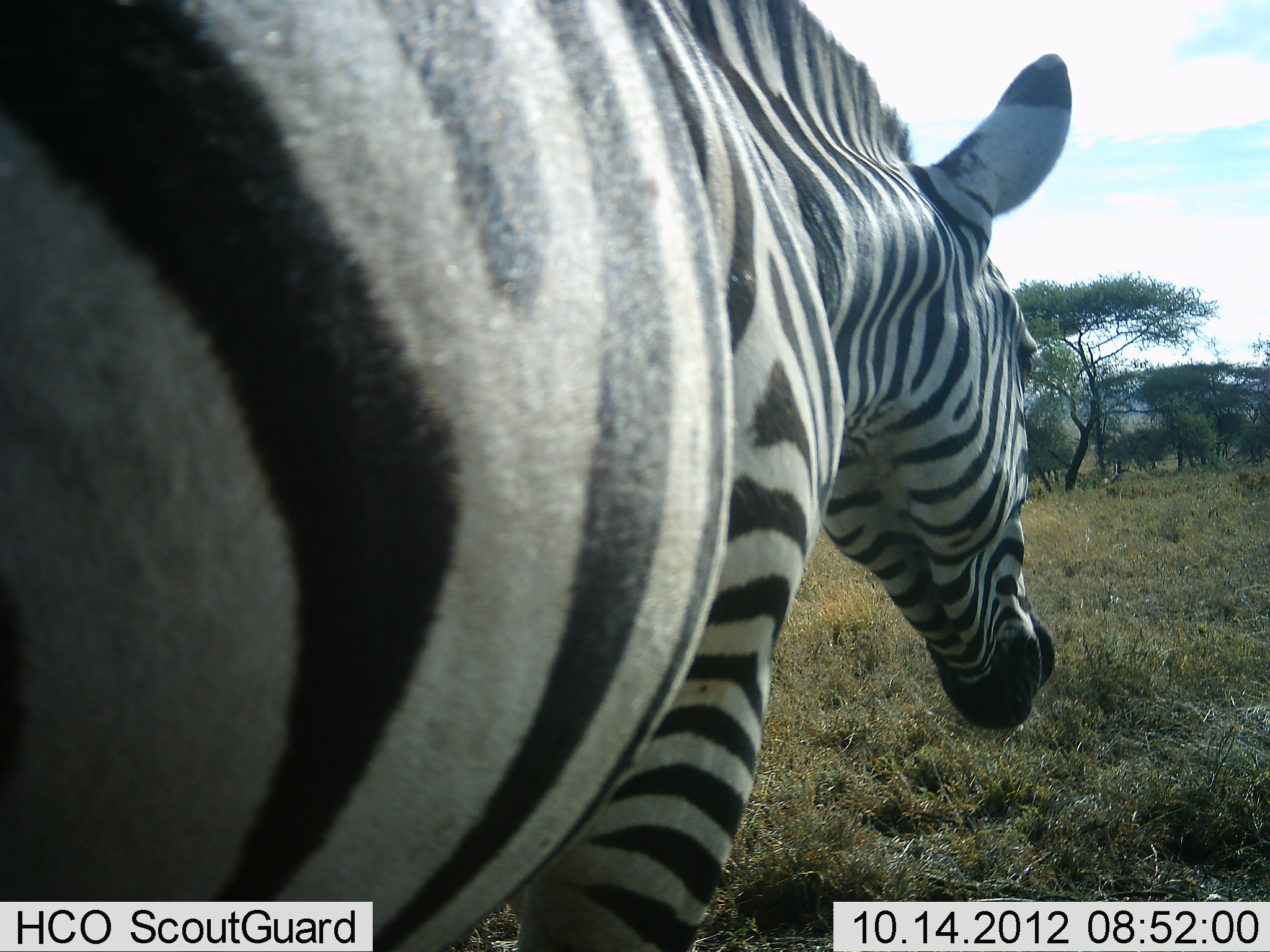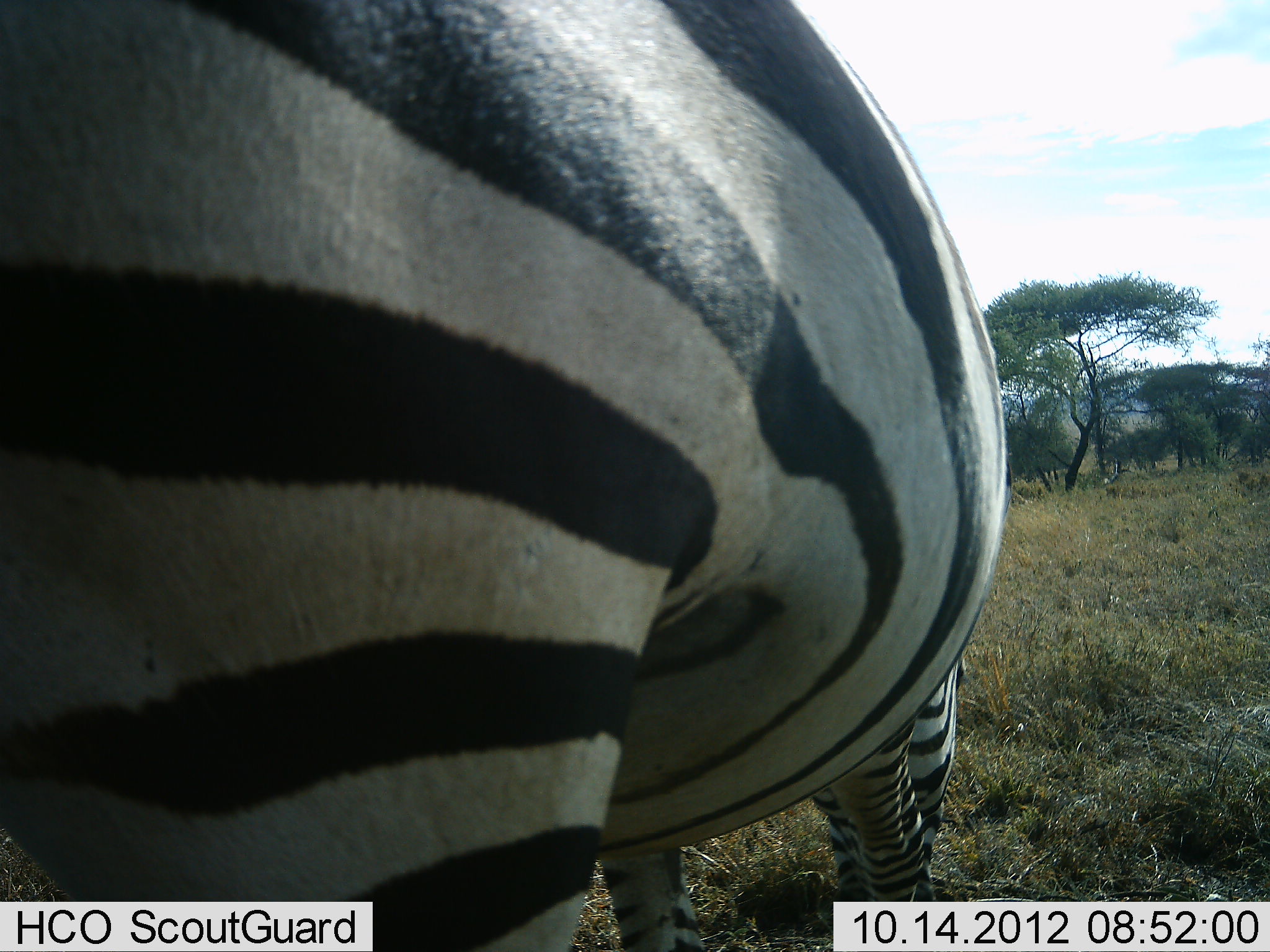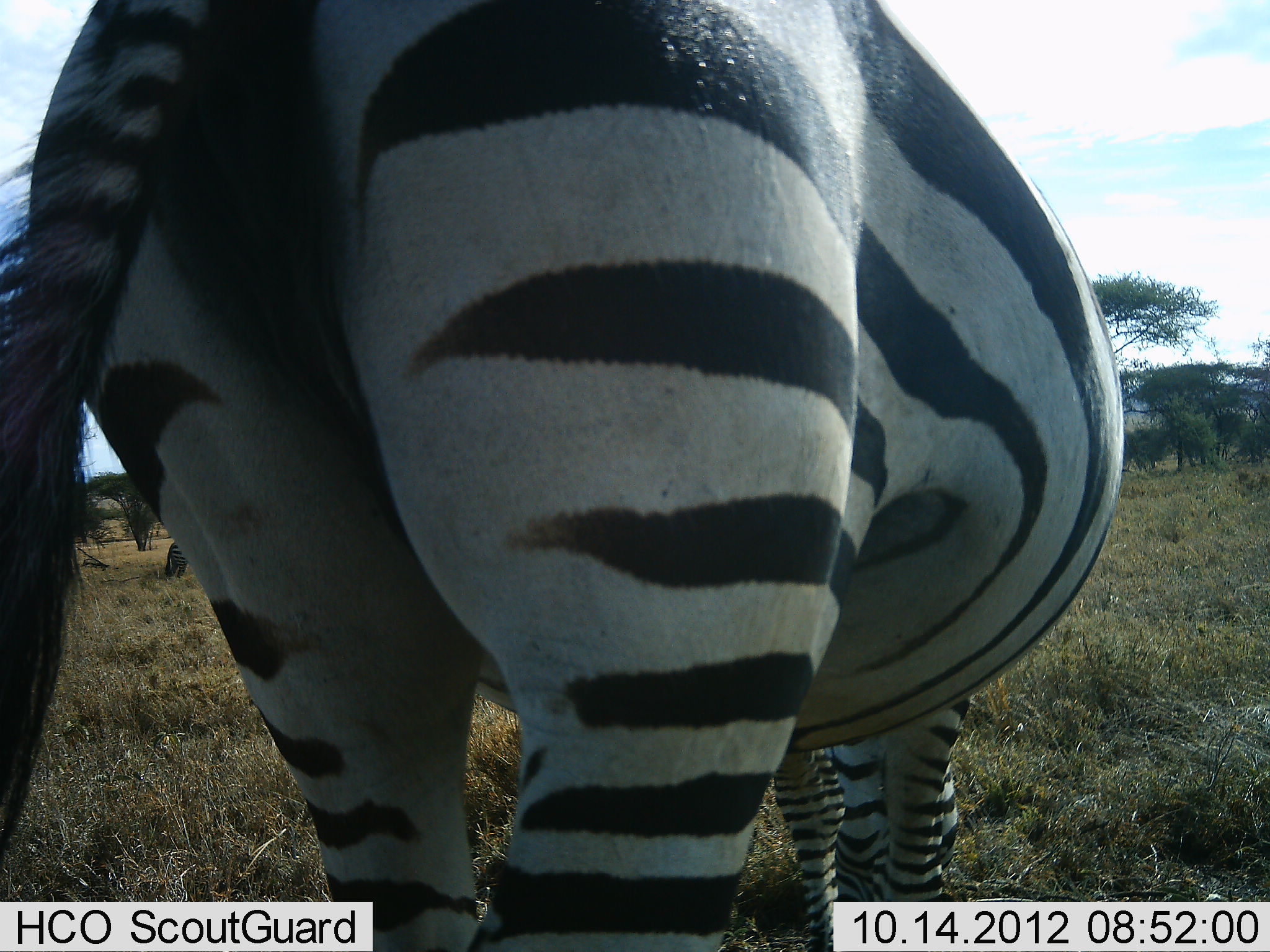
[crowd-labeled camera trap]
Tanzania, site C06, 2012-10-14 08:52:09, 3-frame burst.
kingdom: Animalia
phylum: Chordata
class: Mammalia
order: Perissodactyla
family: Equidae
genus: Equus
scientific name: Equus quagga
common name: plains zebra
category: zebra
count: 1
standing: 20%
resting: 0%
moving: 50%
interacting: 0%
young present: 0%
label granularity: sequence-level